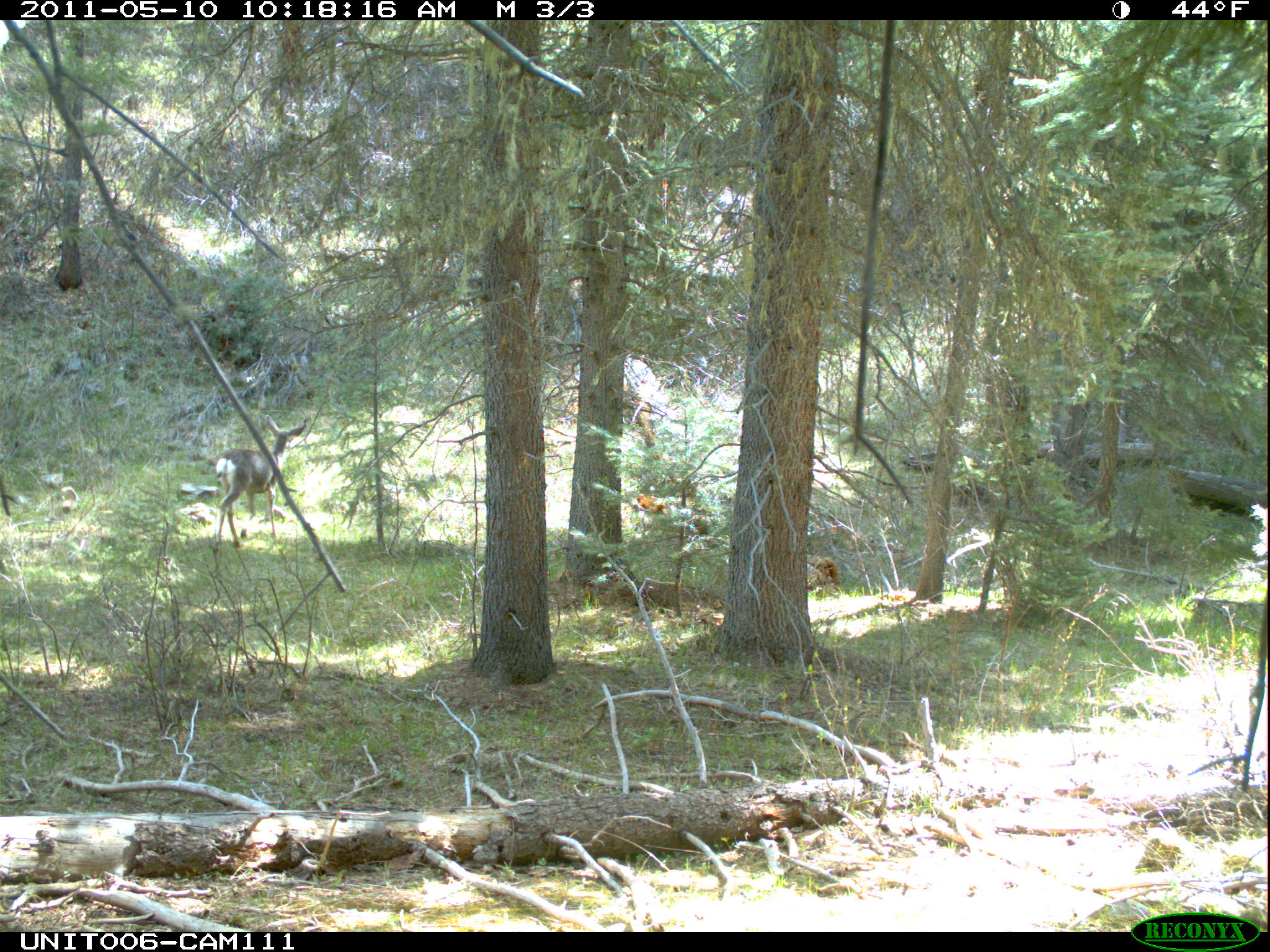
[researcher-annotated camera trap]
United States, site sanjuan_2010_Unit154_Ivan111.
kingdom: Animalia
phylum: Chordata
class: Mammalia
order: Artiodactyla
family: Cervidae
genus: Odocoileus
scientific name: Odocoileus hemionus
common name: mule deer